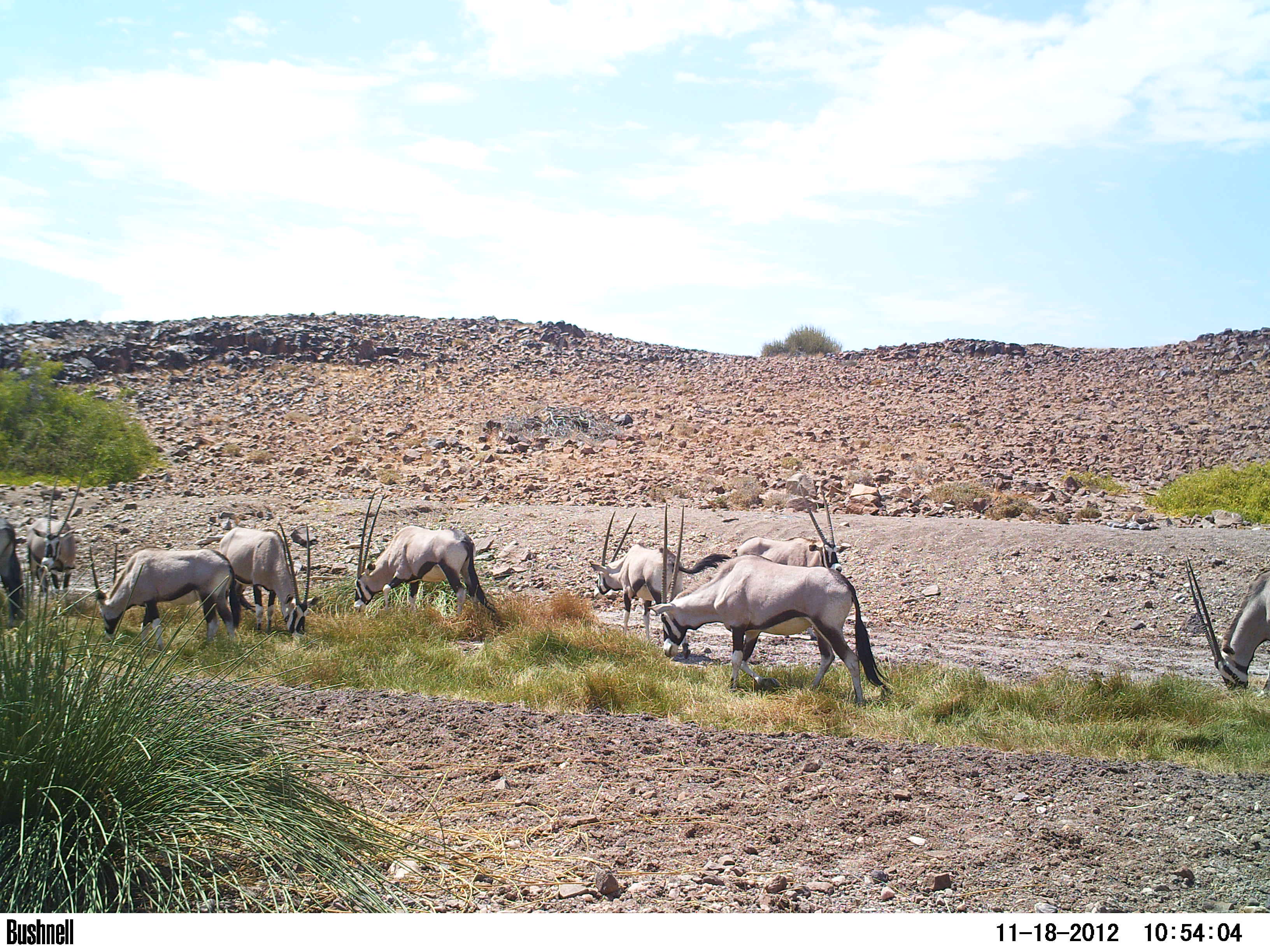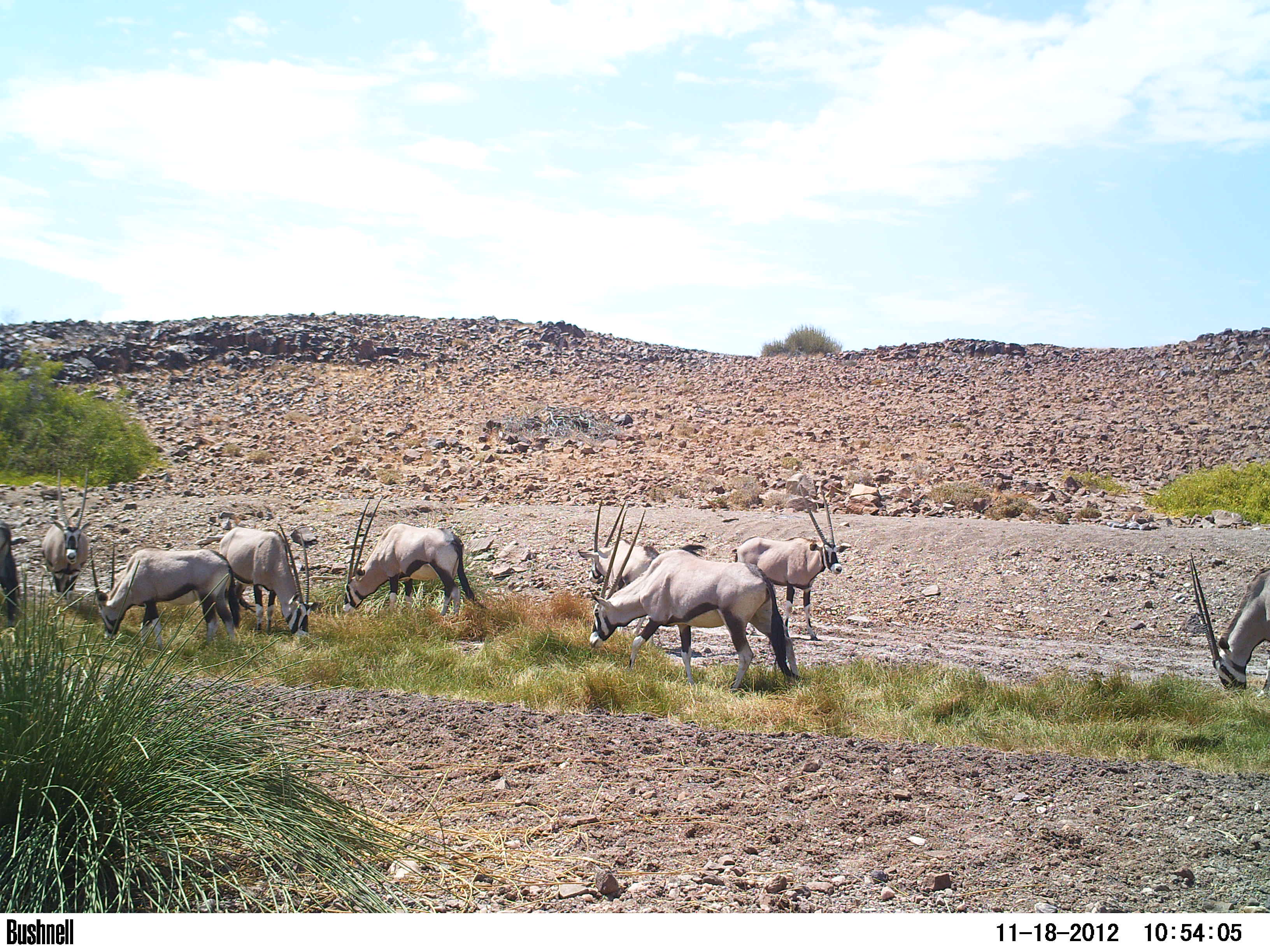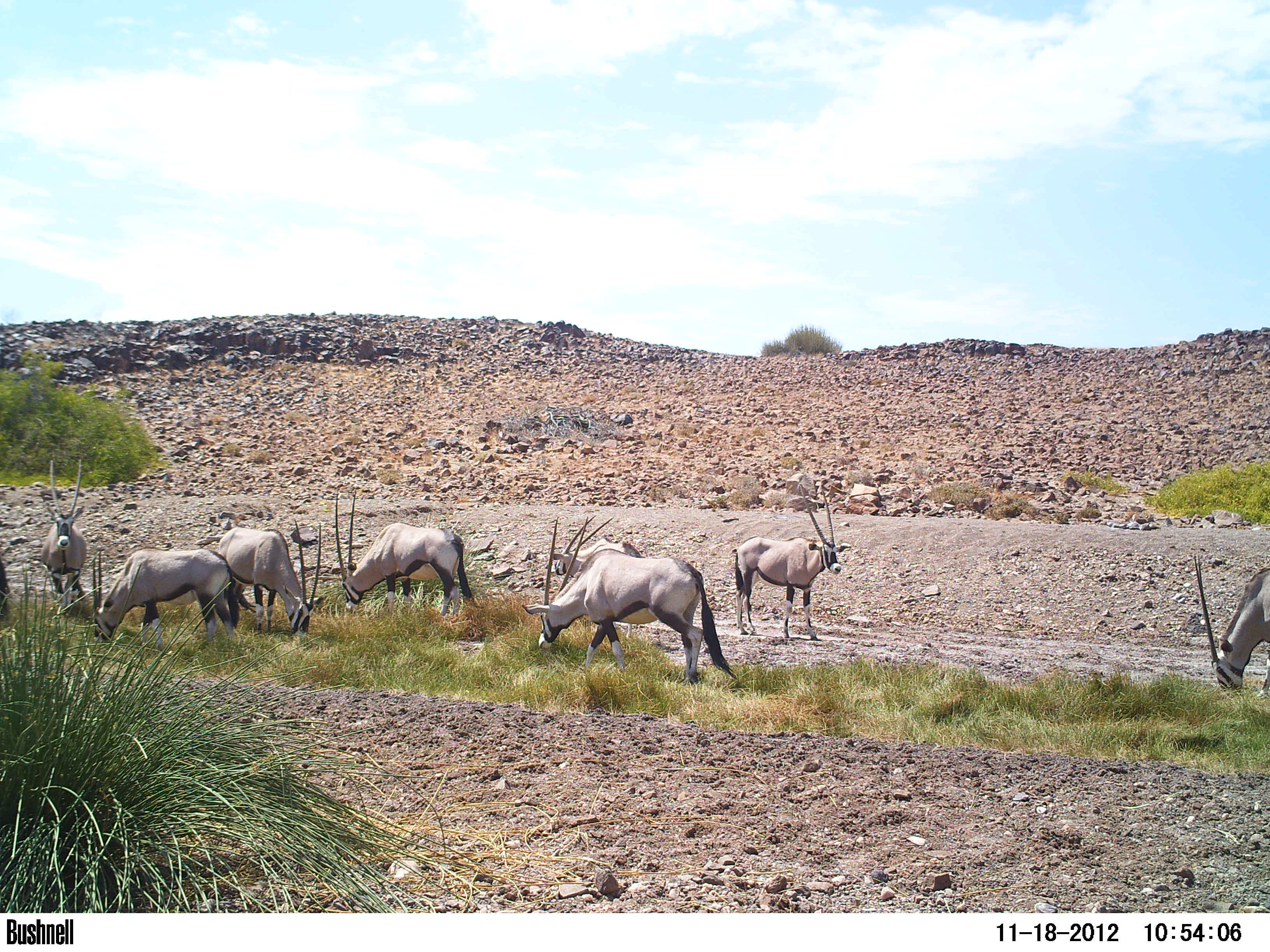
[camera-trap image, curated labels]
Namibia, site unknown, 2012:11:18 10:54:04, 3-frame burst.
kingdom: Animalia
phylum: Chordata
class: Mammalia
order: Artiodactyla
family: Bovidae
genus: Oryx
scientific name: Oryx gazella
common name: gemsbok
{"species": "Oryx gazella (gemsbok)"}